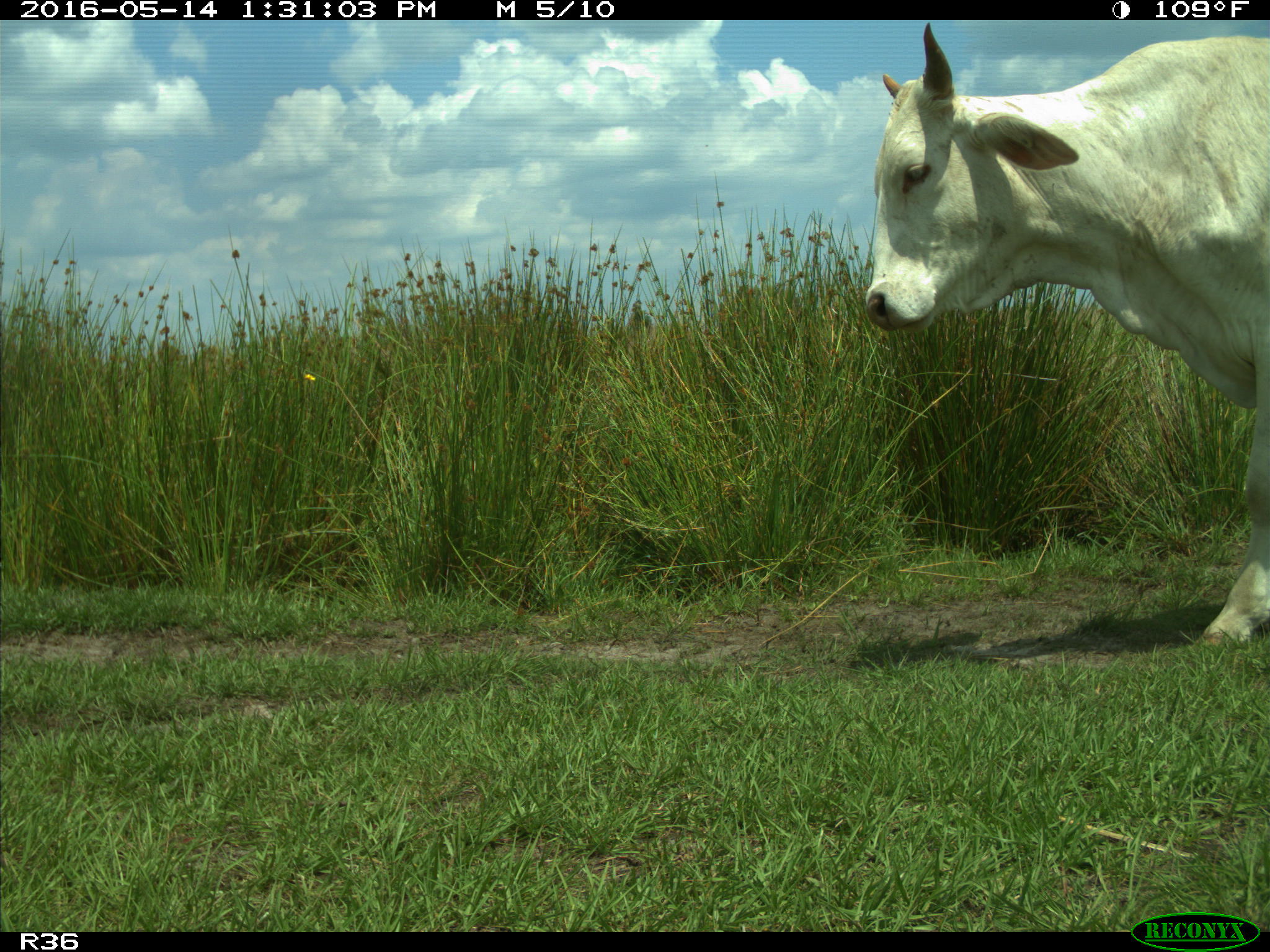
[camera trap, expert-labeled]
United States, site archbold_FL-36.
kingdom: Animalia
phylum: Chordata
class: Mammalia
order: Artiodactyla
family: Bovidae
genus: Bos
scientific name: Bos taurus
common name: domestic cow